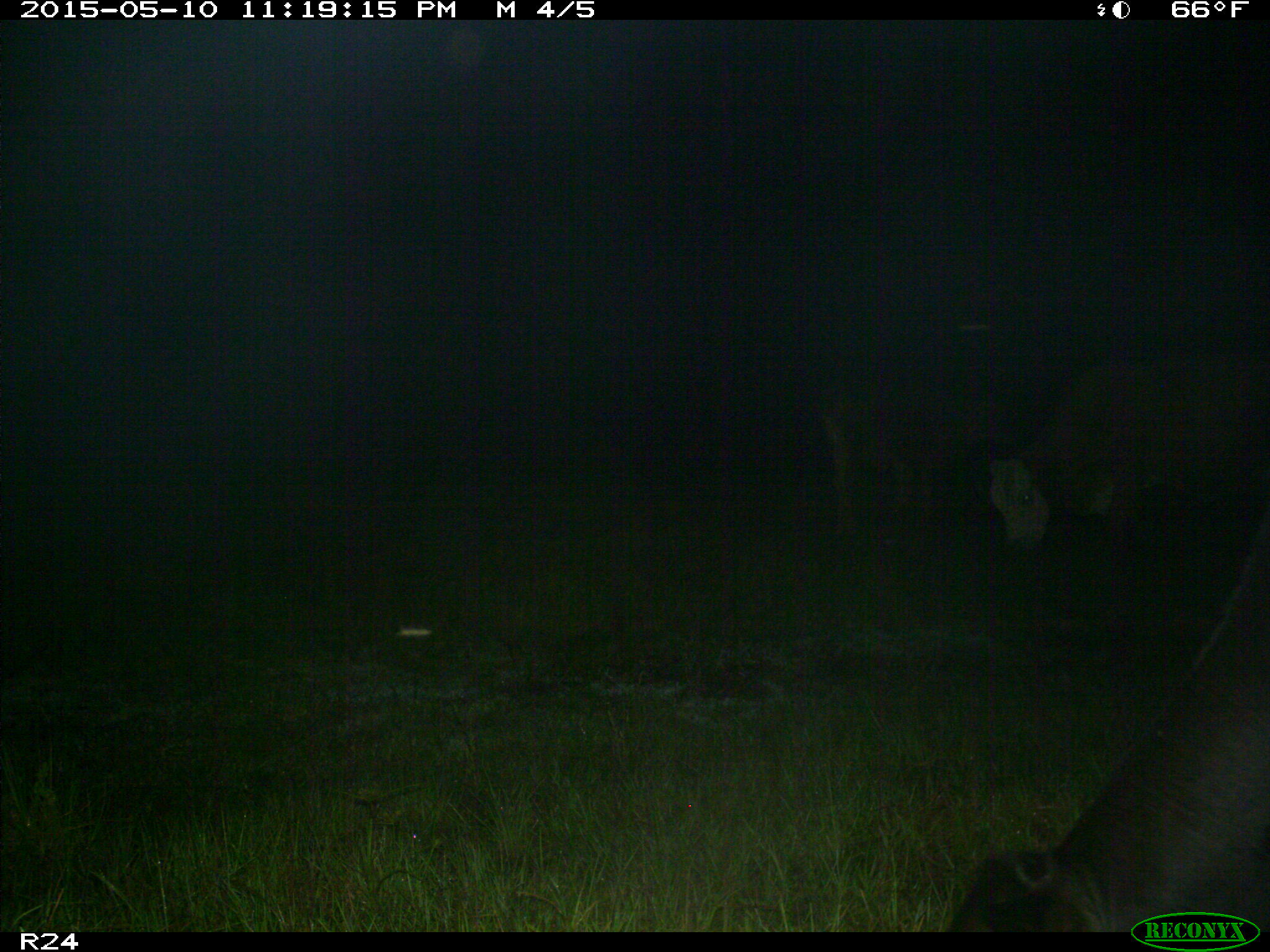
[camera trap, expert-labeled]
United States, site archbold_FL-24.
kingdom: Animalia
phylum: Chordata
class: Mammalia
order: Artiodactyla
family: Bovidae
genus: Bos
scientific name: Bos taurus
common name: domestic cow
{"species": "Bos taurus (domestic cow)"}